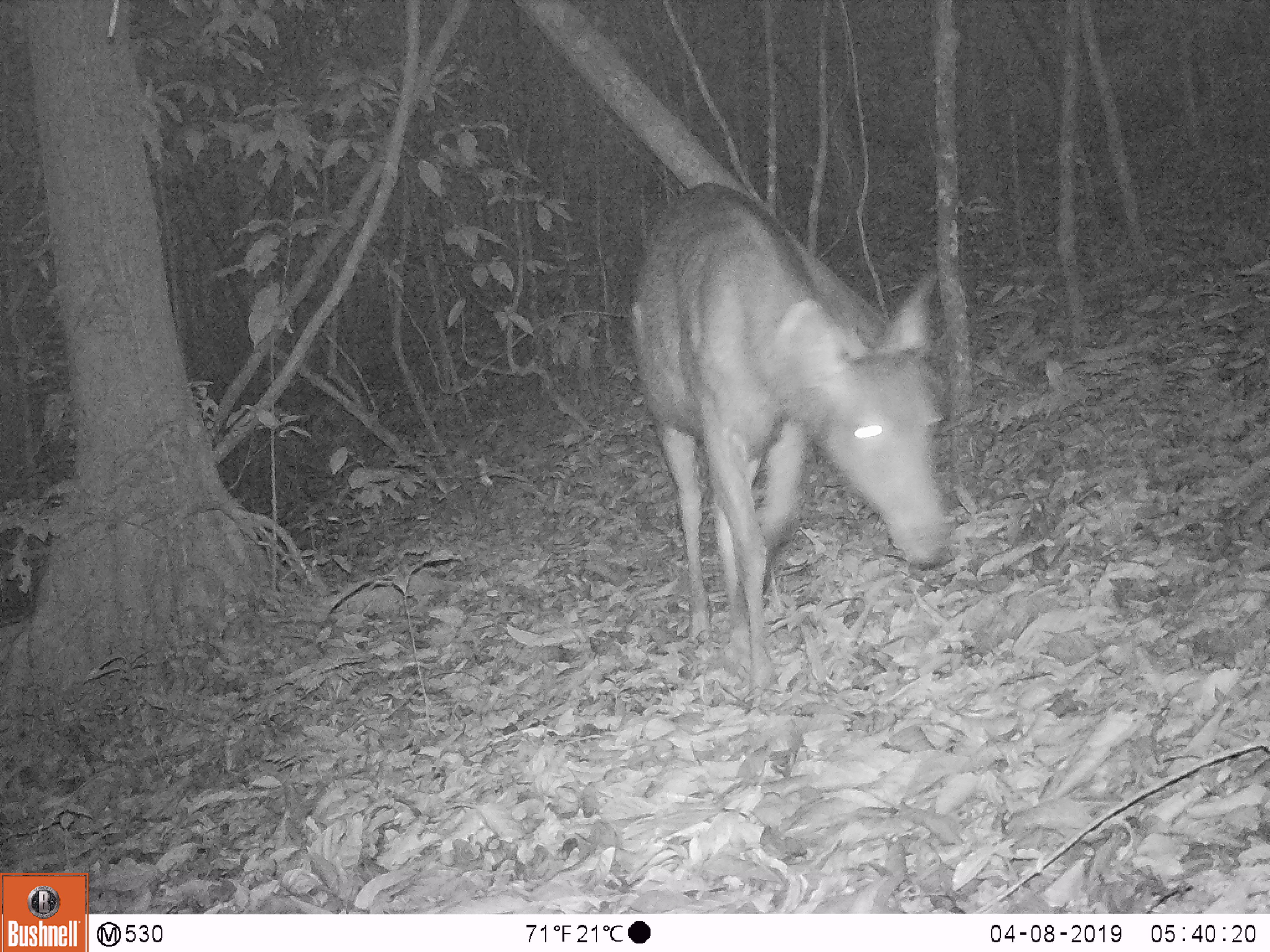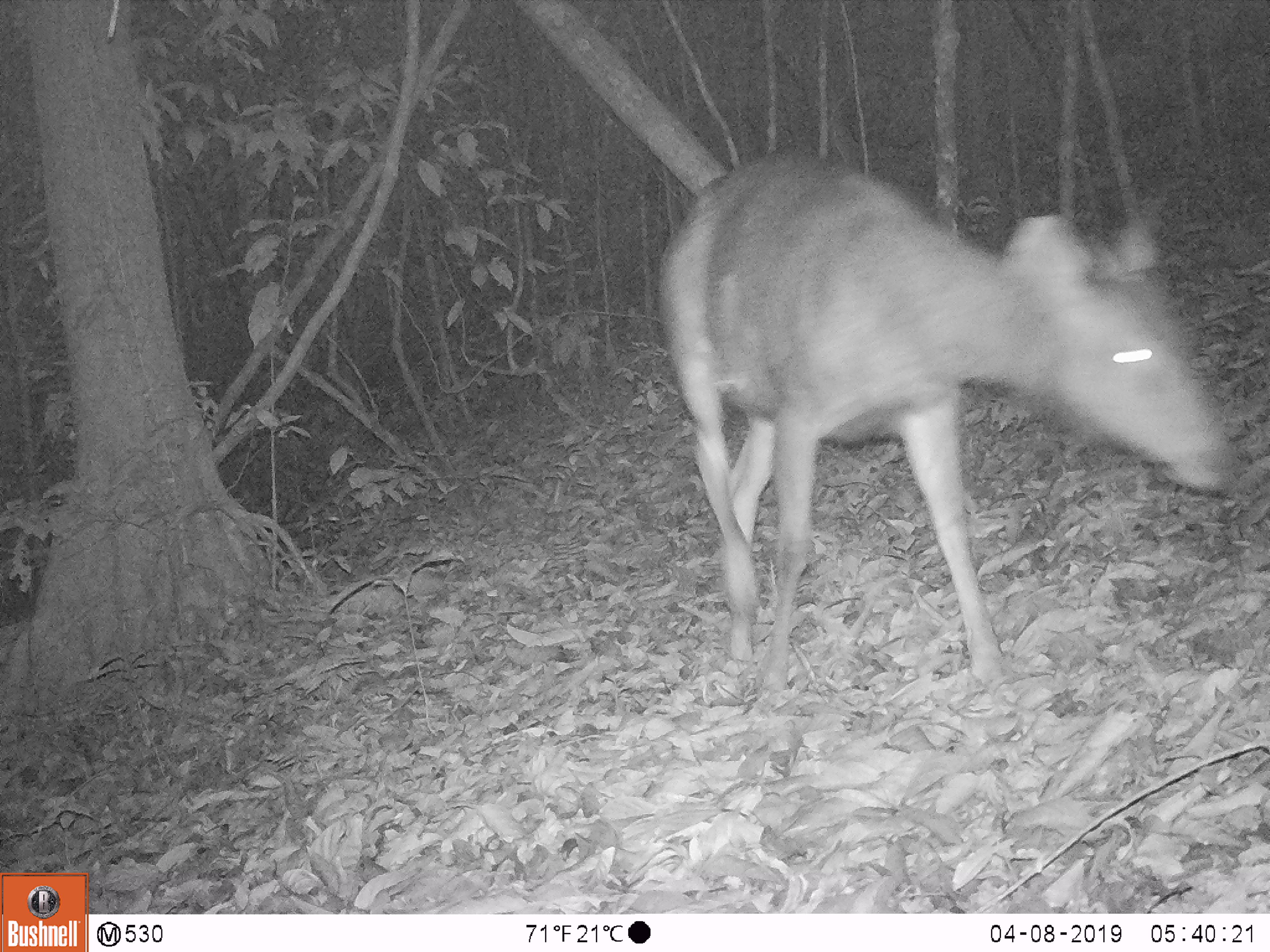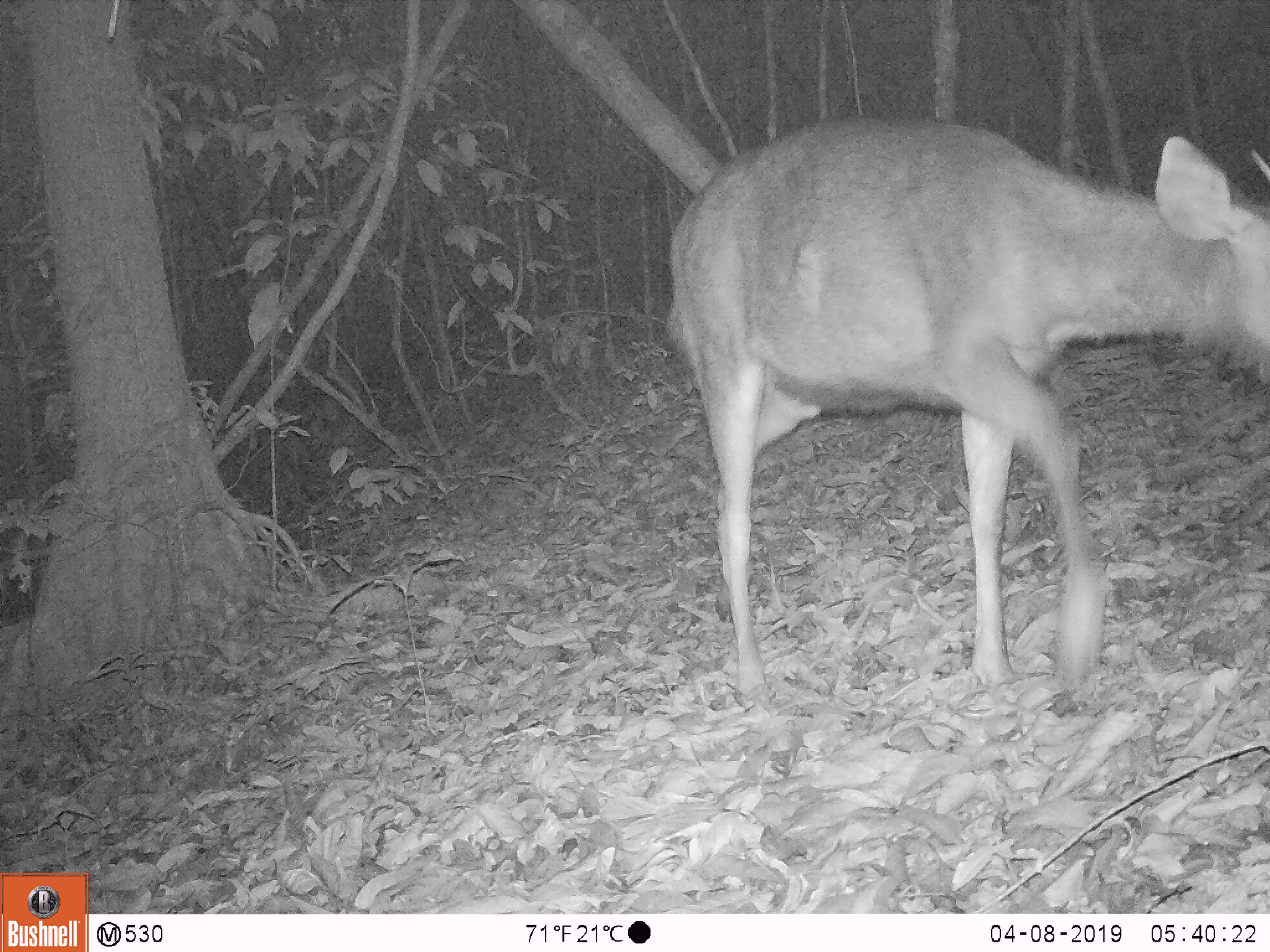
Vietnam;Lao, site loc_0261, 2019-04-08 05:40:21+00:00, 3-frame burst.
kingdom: Animalia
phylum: Chordata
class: Mammalia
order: Artiodactyla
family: Cervidae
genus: Rusa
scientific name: Rusa unicolor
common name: sambar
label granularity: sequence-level